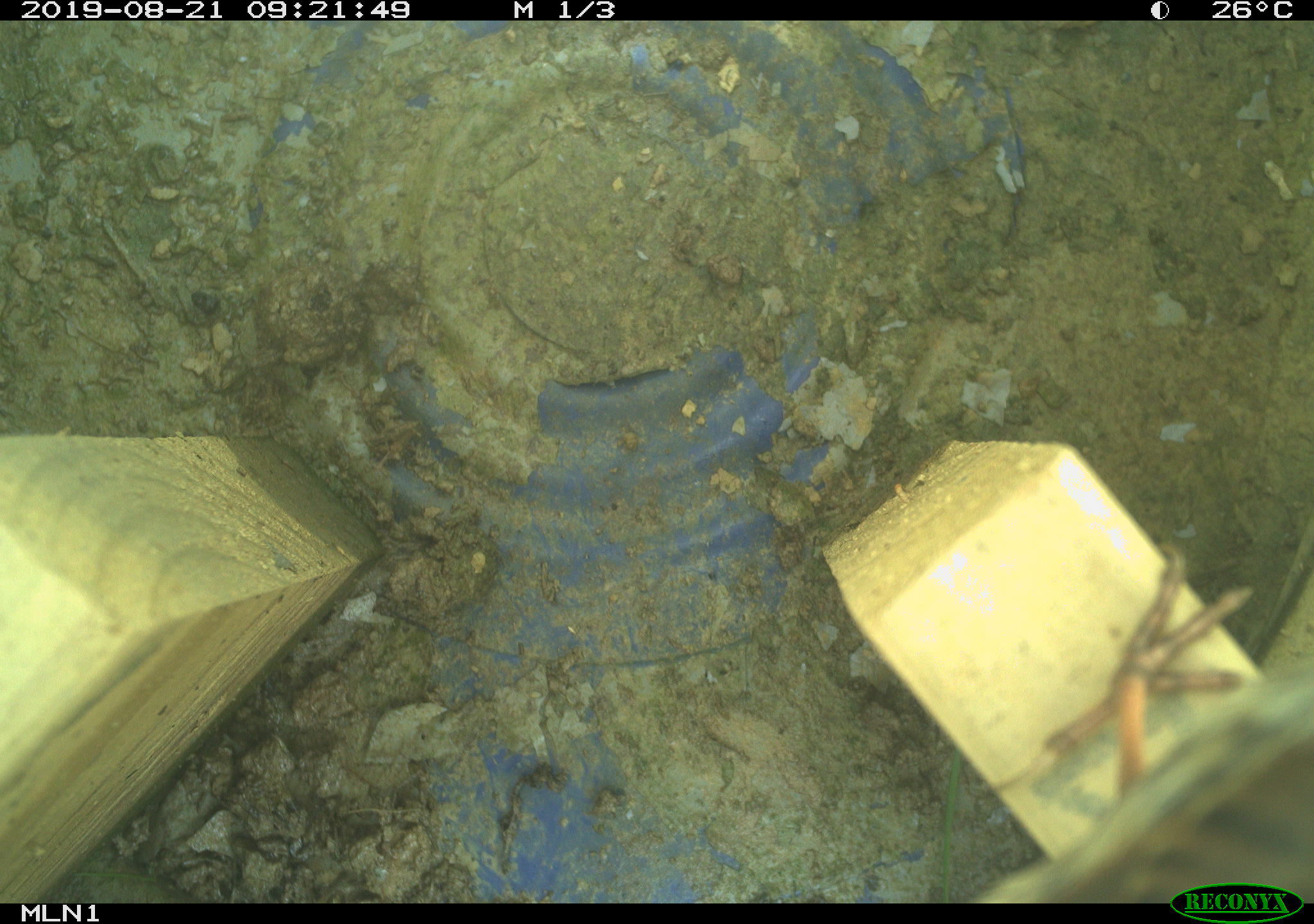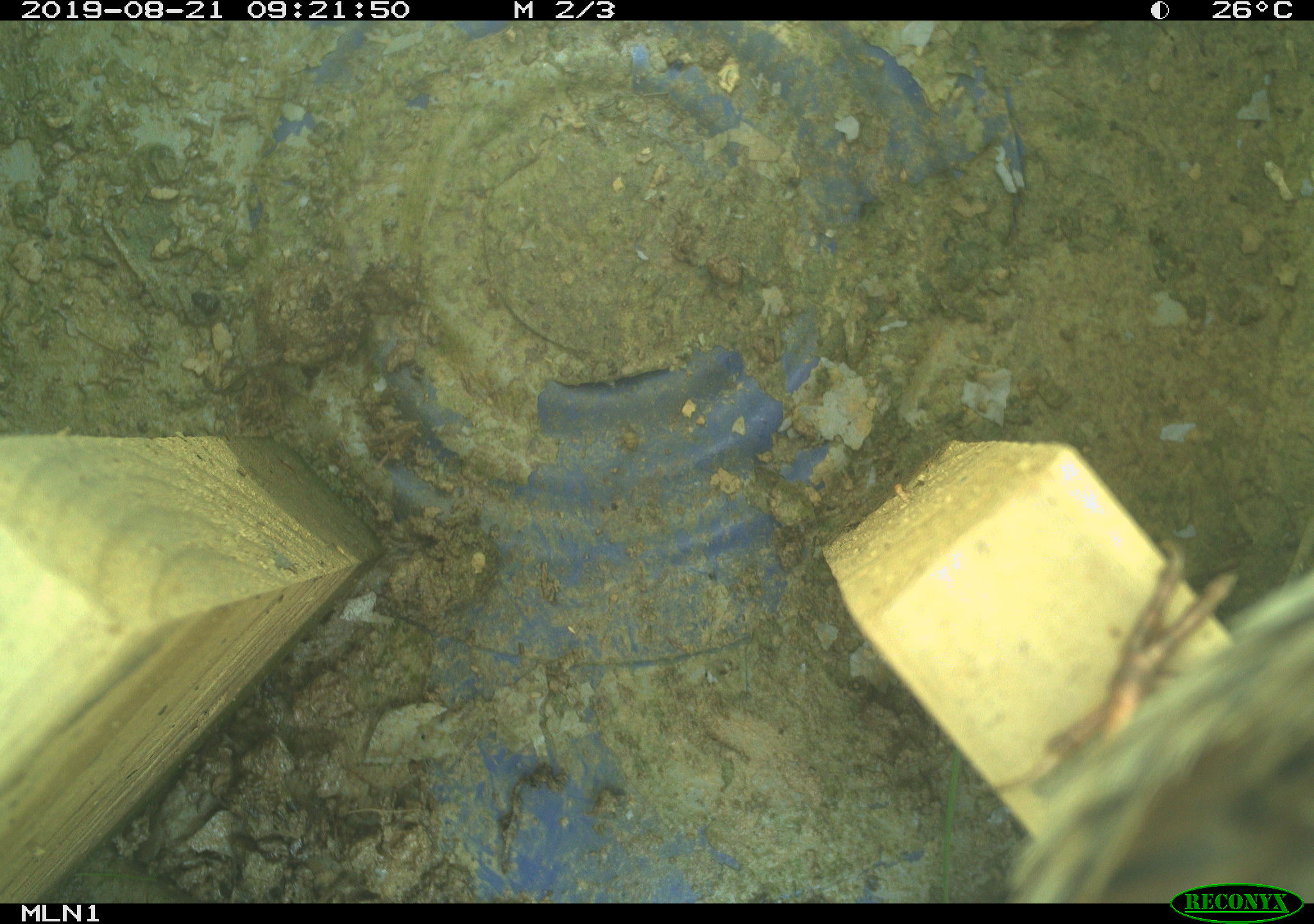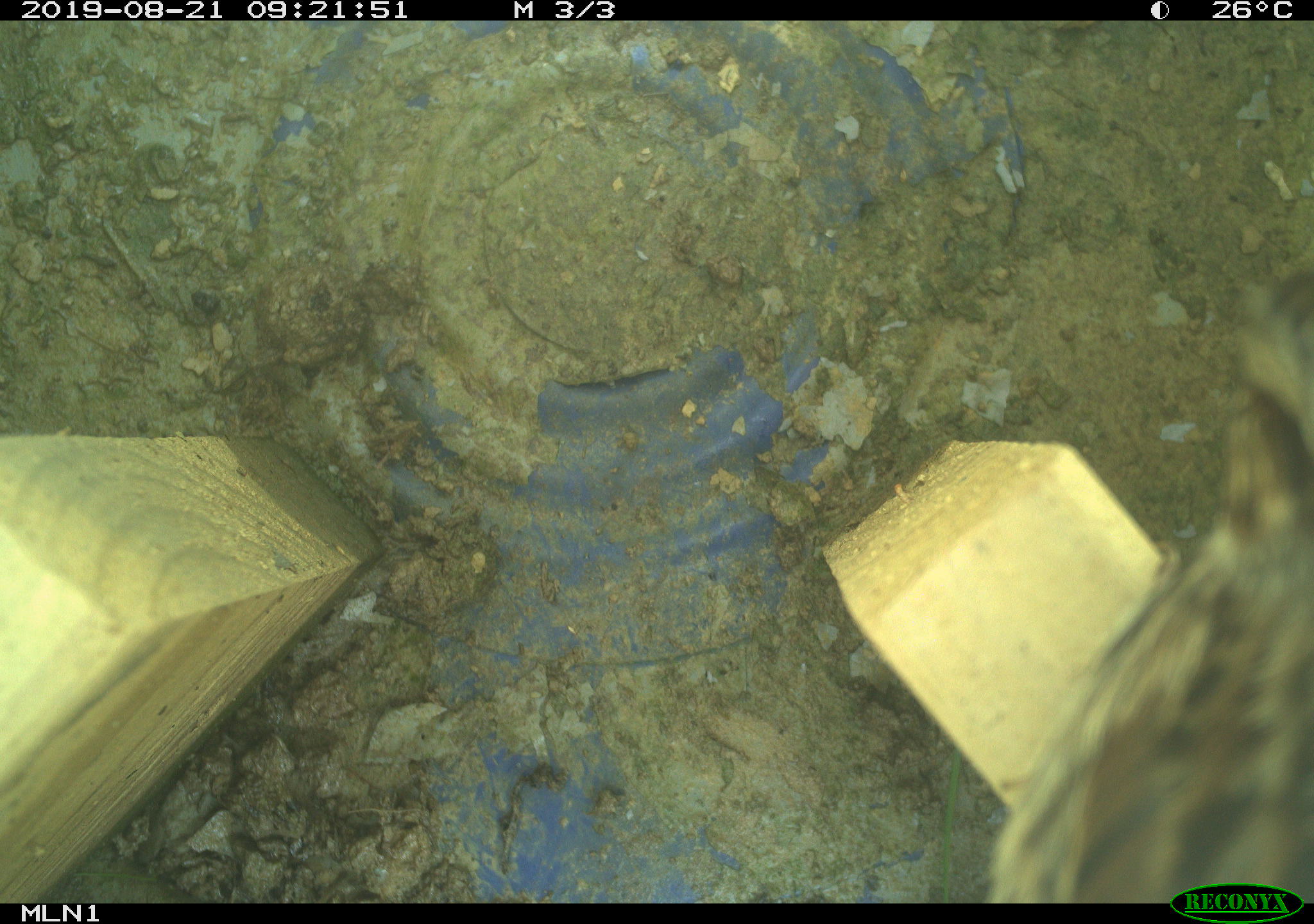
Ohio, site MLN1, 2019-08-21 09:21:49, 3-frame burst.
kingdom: Animalia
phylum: Chordata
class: Aves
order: Passeriformes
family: Passerellidae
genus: Melospiza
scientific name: Melospiza melodia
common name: song sparrow